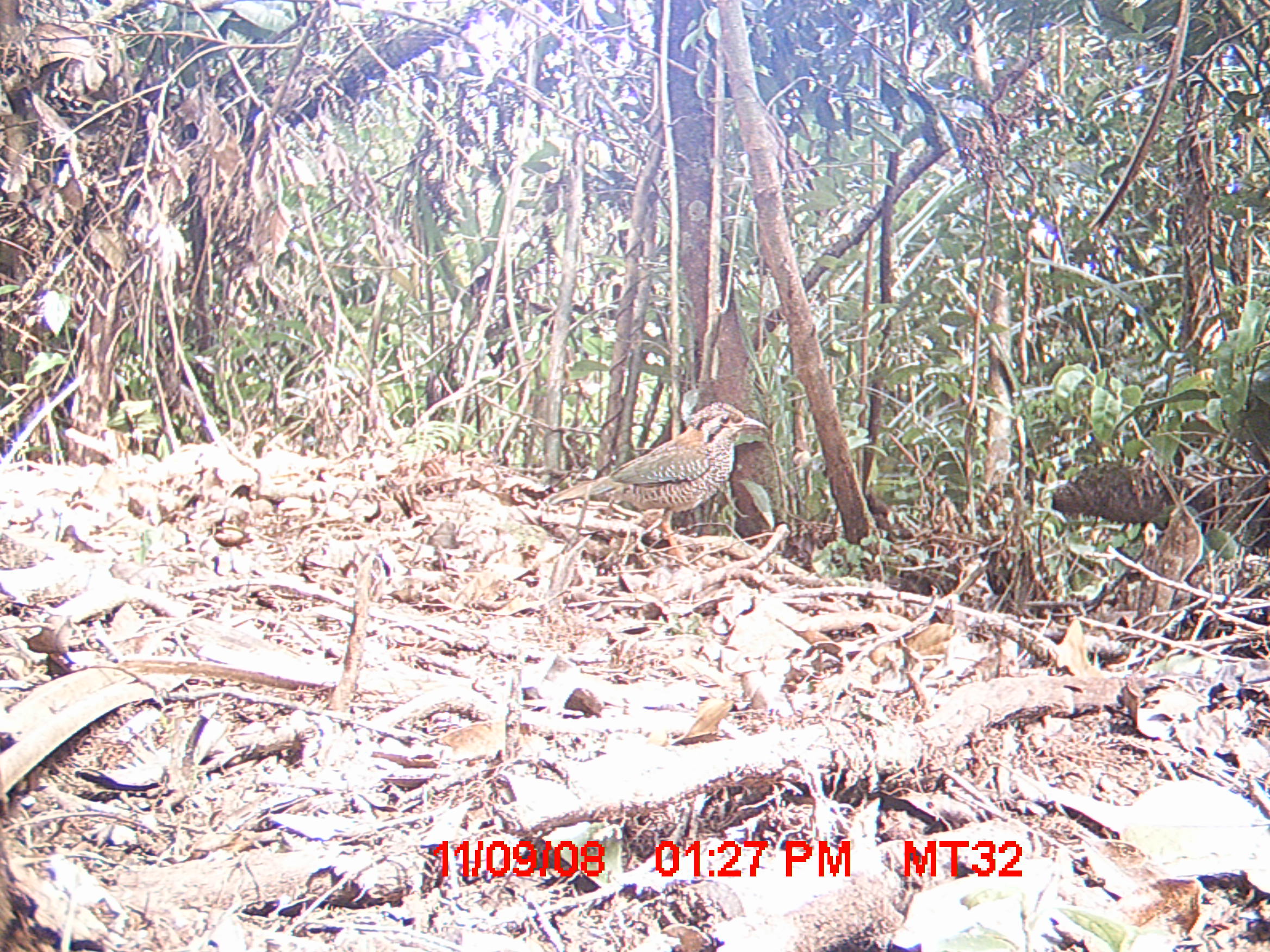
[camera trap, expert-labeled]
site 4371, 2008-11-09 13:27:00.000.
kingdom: Animalia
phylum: Chordata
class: Aves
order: Coraciiformes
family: Brachypteraciidae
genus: Brachypteracias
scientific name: Brachypteracias squamiger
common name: scaly ground-roller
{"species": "Brachypteracias squamiger (scaly ground-roller)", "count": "1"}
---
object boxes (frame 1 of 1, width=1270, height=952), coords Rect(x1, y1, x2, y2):
brachypteracias squamiger: Rect(542, 400, 768, 566)